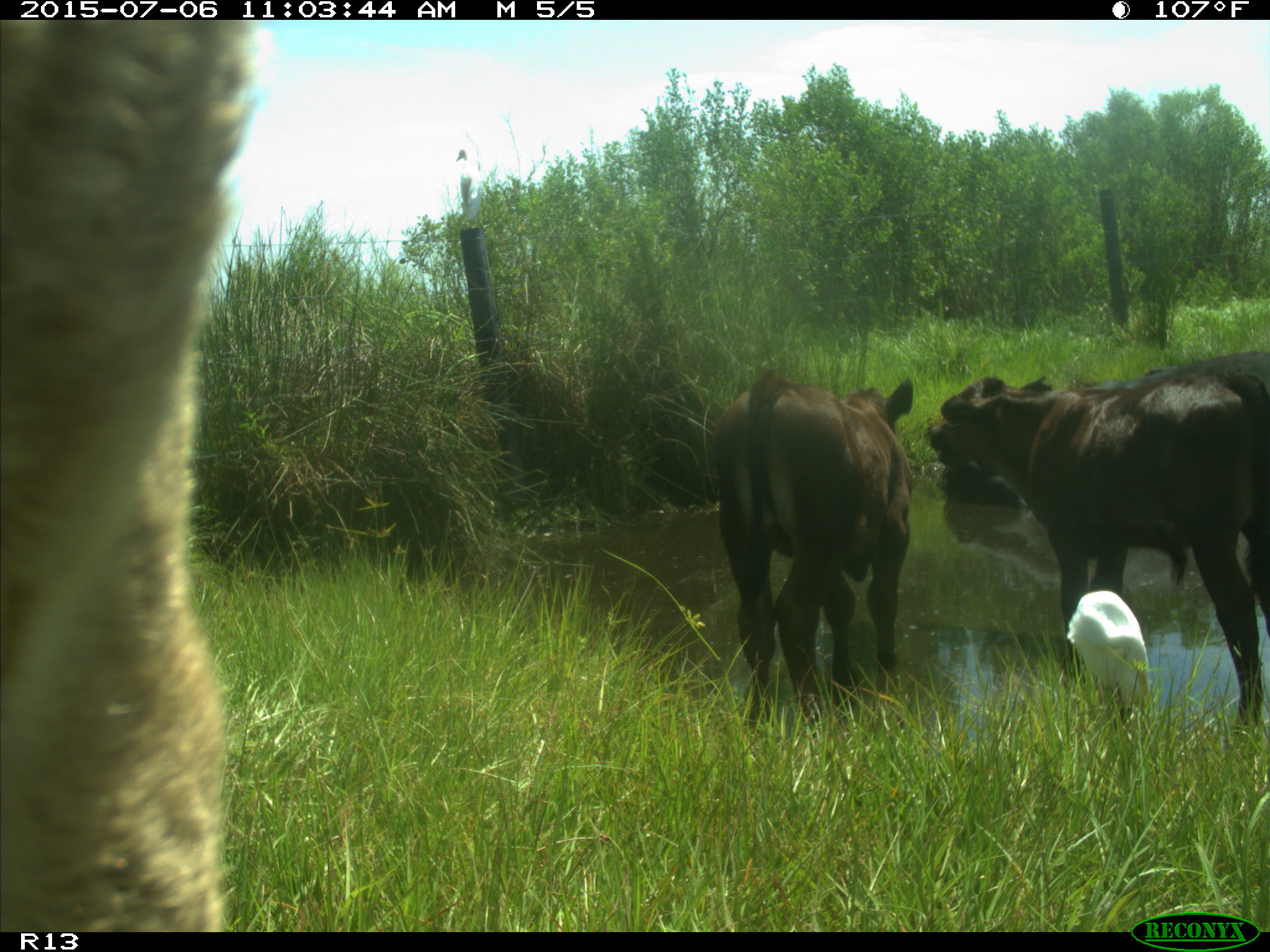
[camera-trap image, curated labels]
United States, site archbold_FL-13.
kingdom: Animalia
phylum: Chordata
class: Mammalia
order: Artiodactyla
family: Bovidae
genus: Bos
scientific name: Bos taurus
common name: domestic cow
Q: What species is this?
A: Bos taurus (domestic cow).